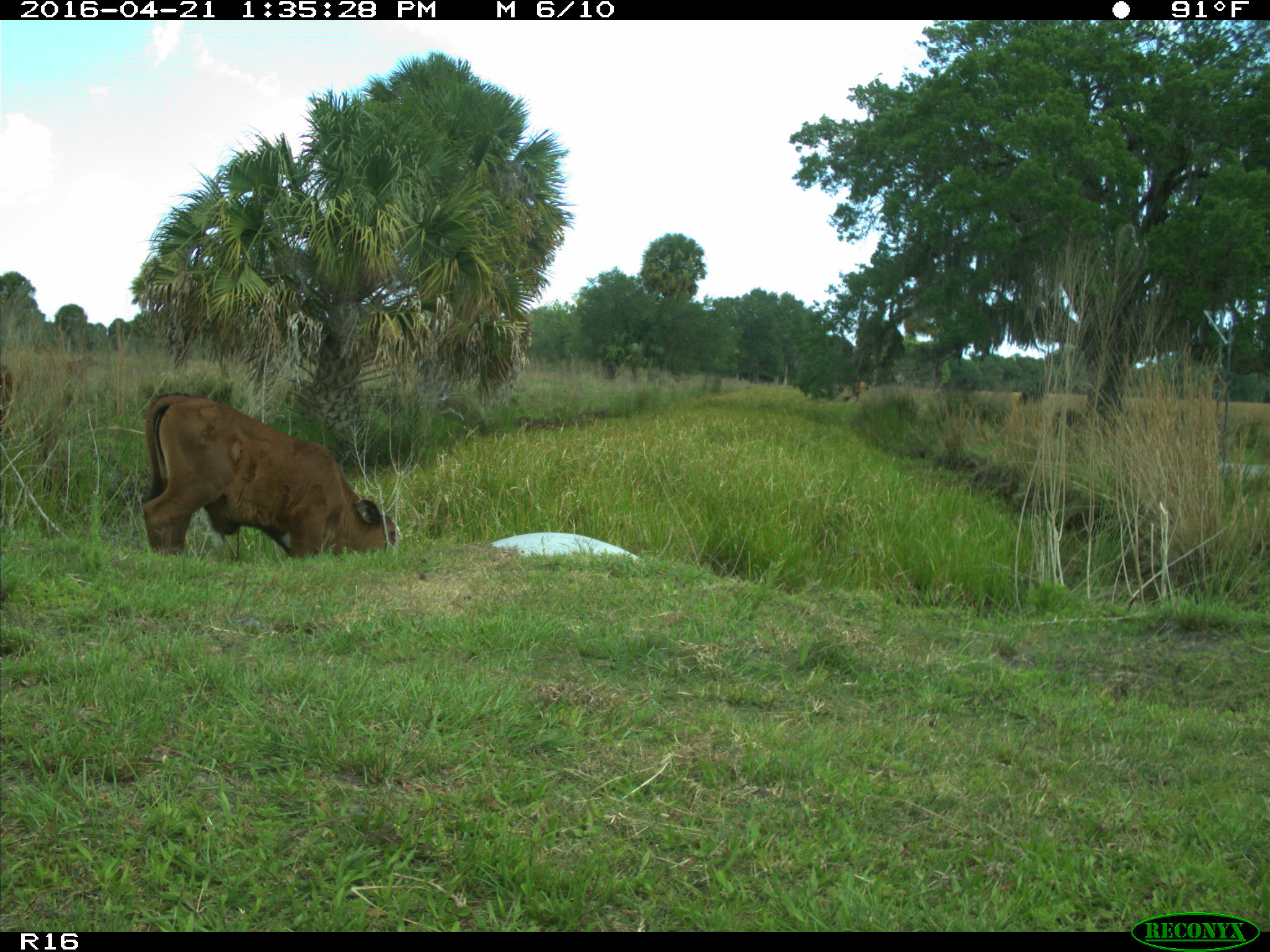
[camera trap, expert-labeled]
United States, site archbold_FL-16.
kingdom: Animalia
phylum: Chordata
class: Mammalia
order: Artiodactyla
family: Bovidae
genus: Bos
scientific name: Bos taurus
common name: domestic cow